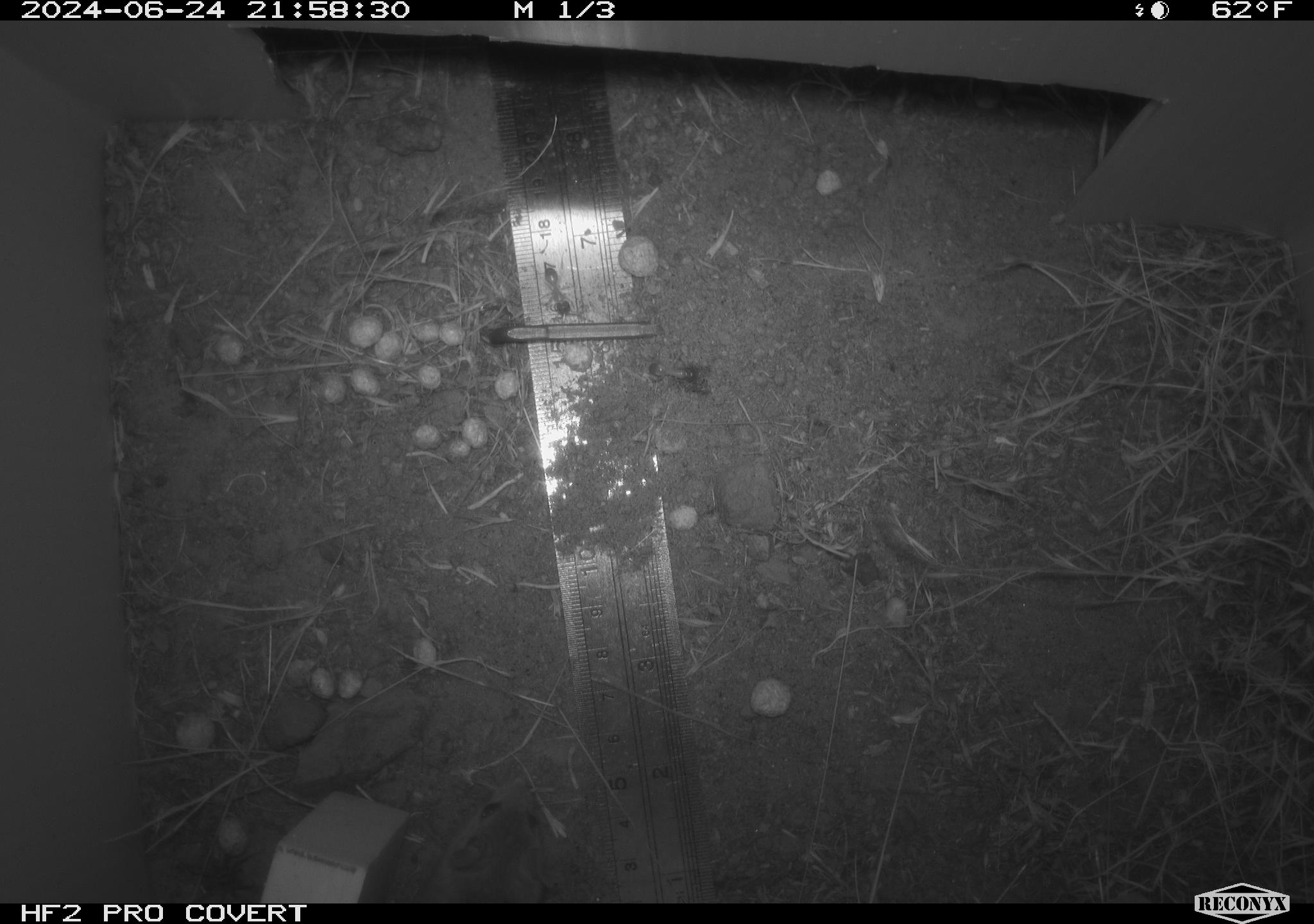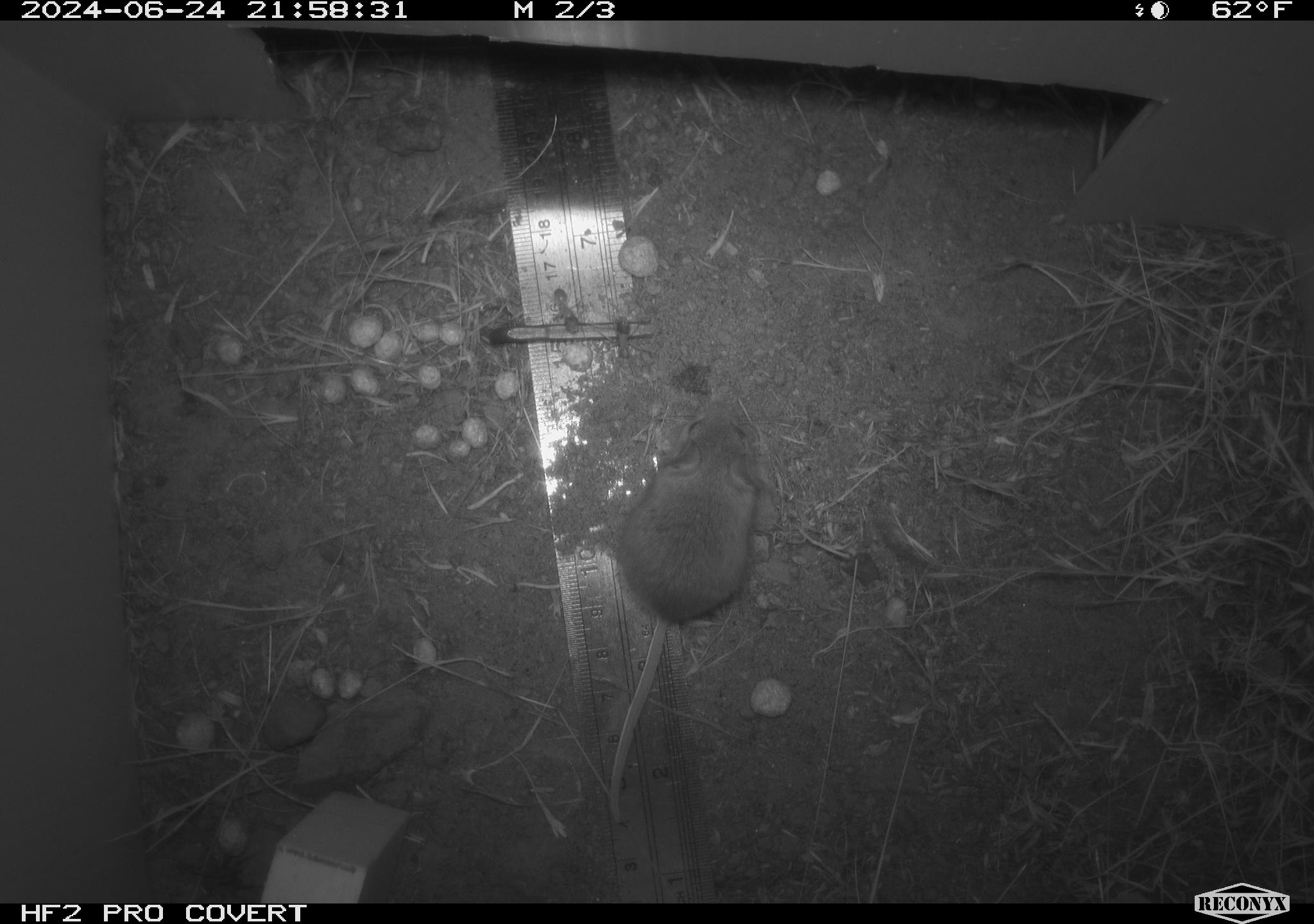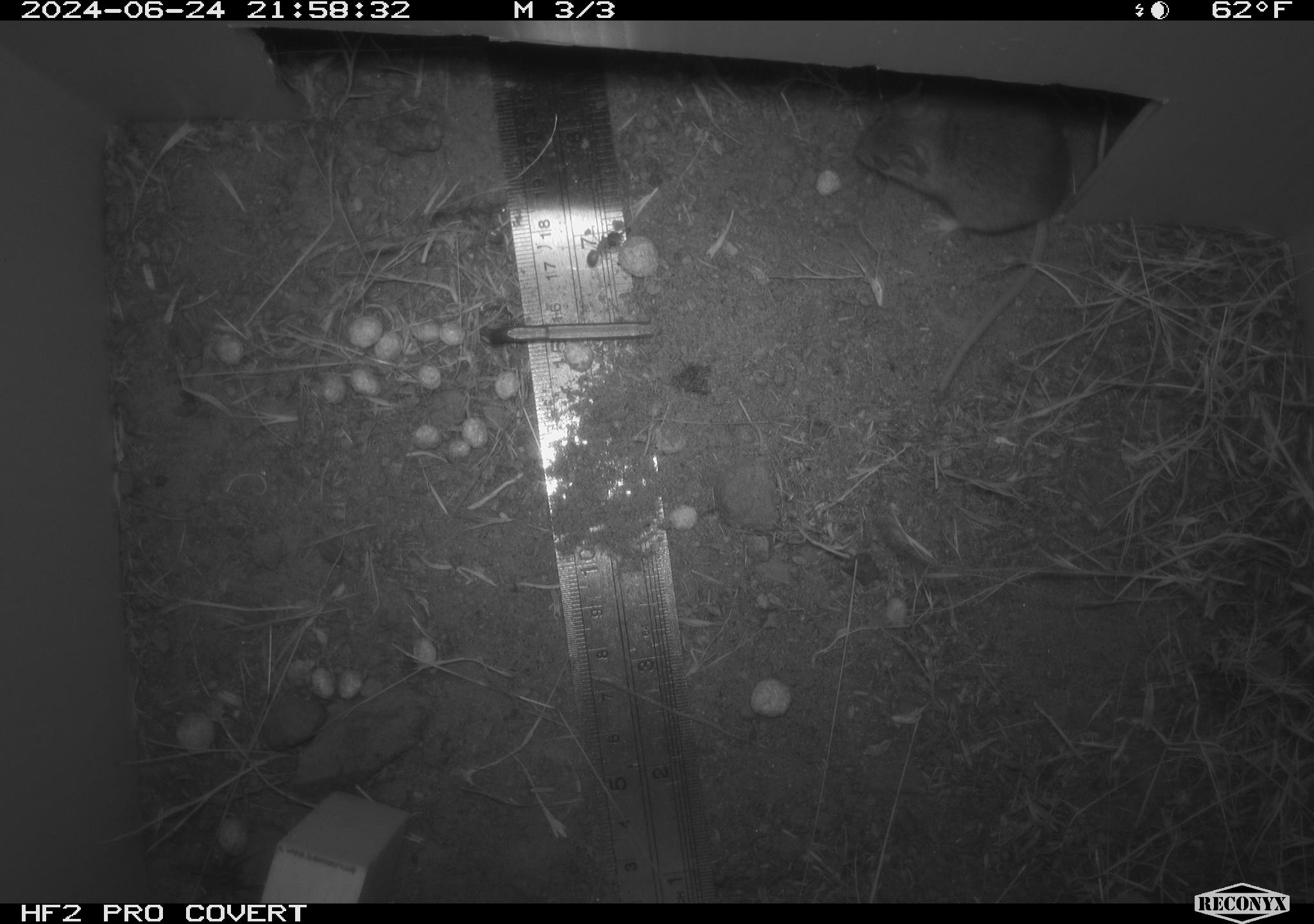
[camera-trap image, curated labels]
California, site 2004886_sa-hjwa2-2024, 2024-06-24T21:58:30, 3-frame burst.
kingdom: Animalia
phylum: Chordata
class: Mammalia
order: Rodentia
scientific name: Rodentia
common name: rodent